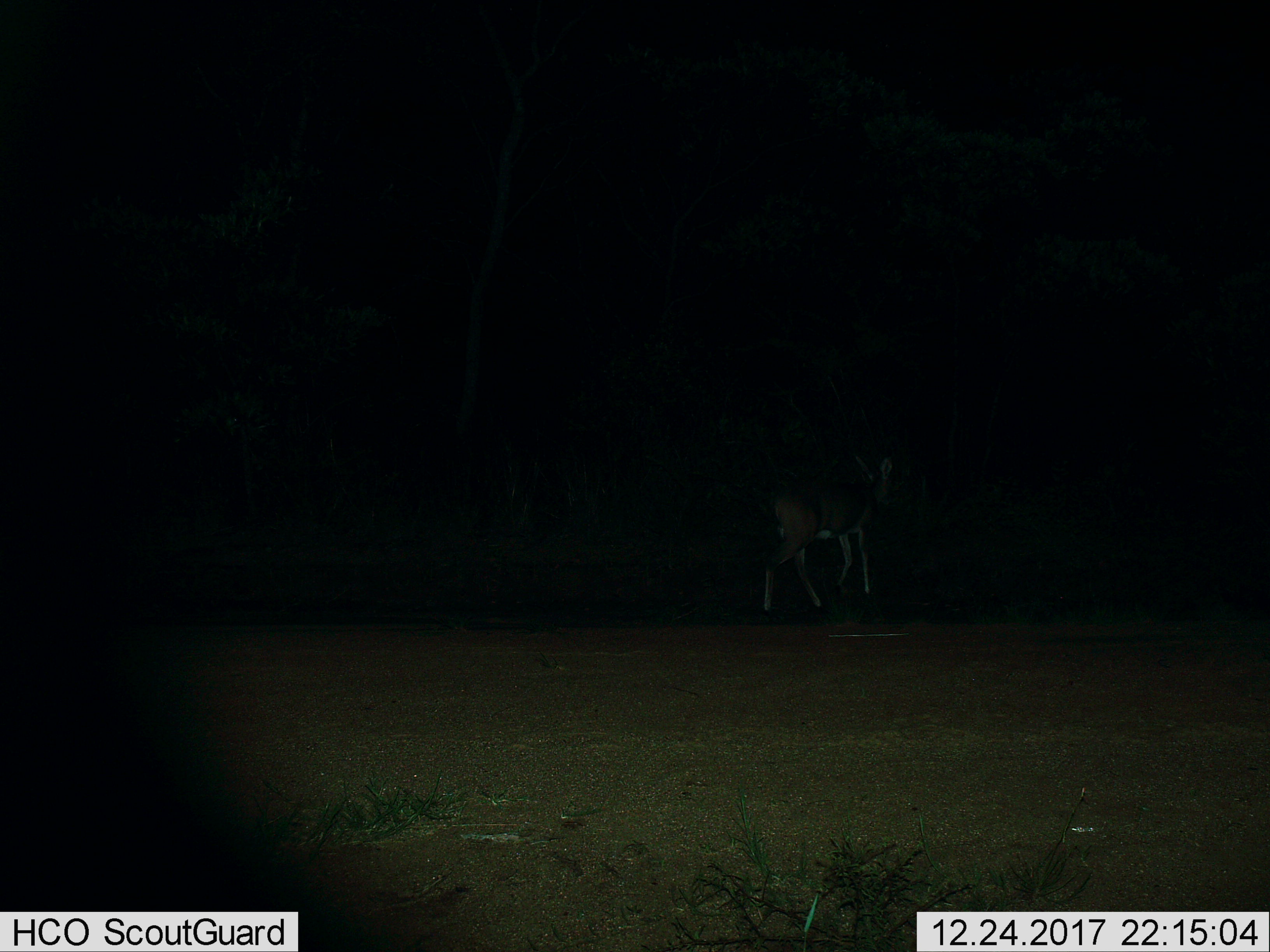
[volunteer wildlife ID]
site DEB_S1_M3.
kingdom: Animalia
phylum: Chordata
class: Mammalia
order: Artiodactyla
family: Bovidae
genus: Sylvicapra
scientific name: Sylvicapra grimmia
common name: common duiker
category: duikercommongrey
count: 1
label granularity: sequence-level